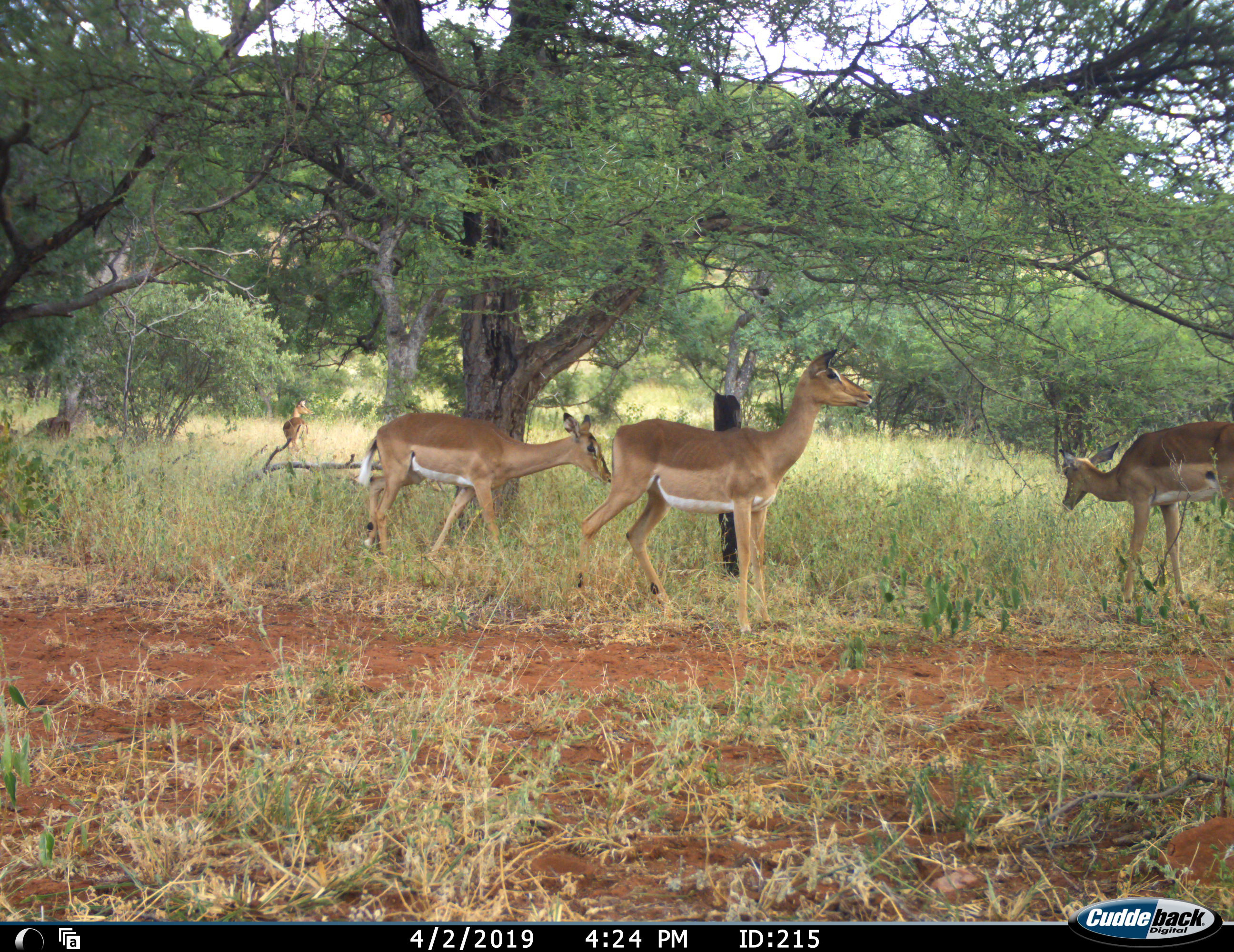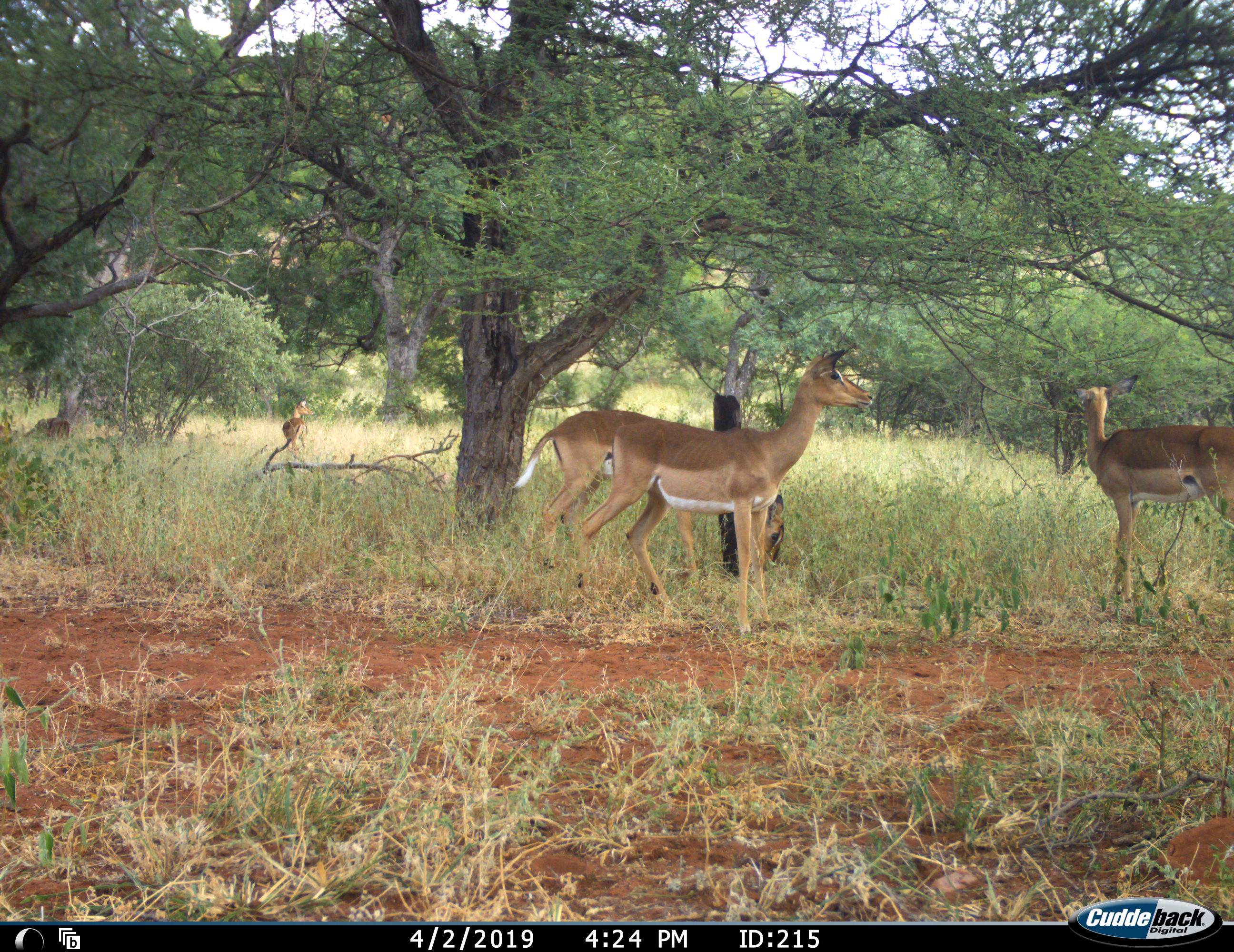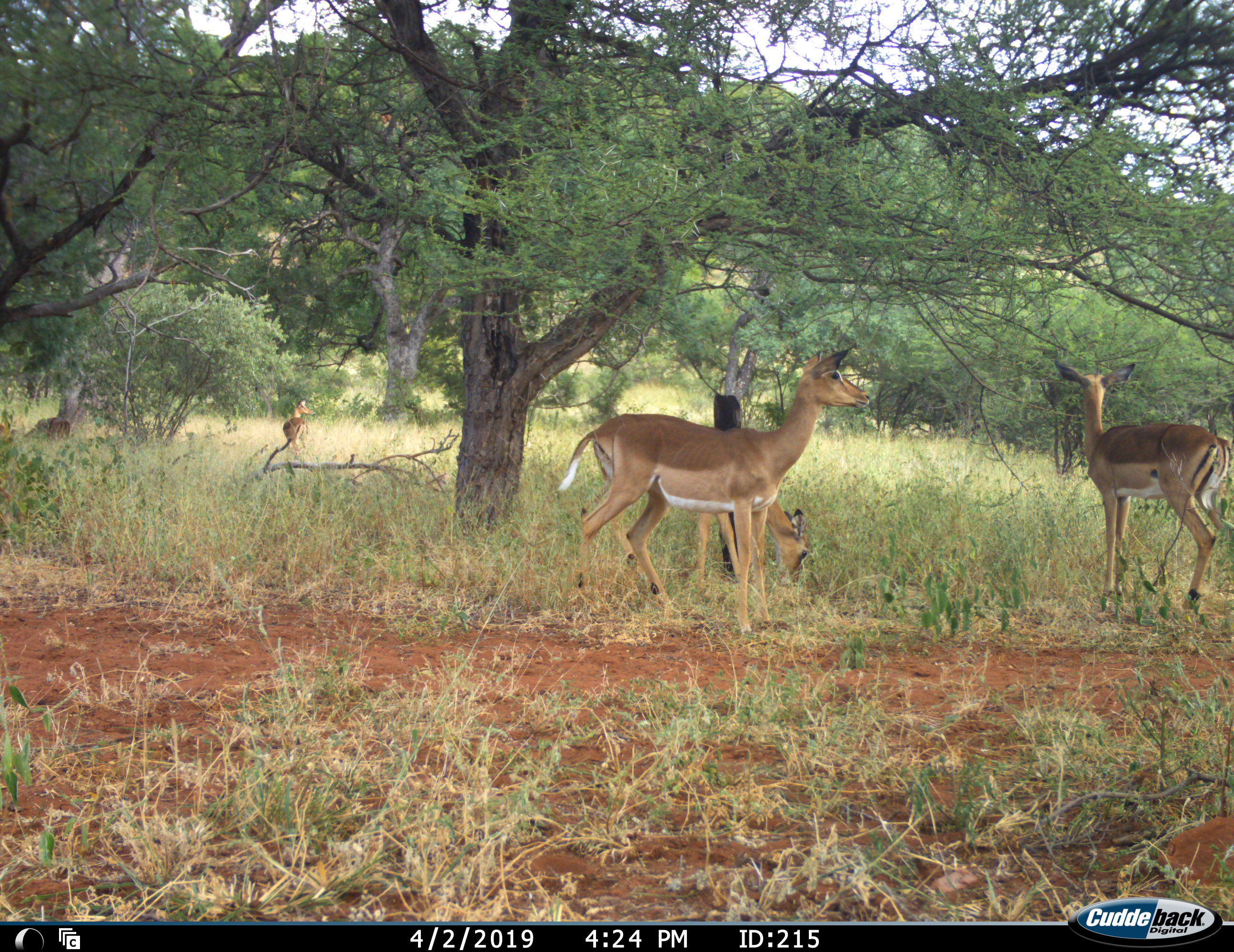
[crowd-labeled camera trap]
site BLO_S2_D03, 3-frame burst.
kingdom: Animalia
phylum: Chordata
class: Mammalia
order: Artiodactyla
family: Bovidae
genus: Aepyceros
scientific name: Aepyceros melampus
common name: impala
Impala (Aepyceros melampus), count 4. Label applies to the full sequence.